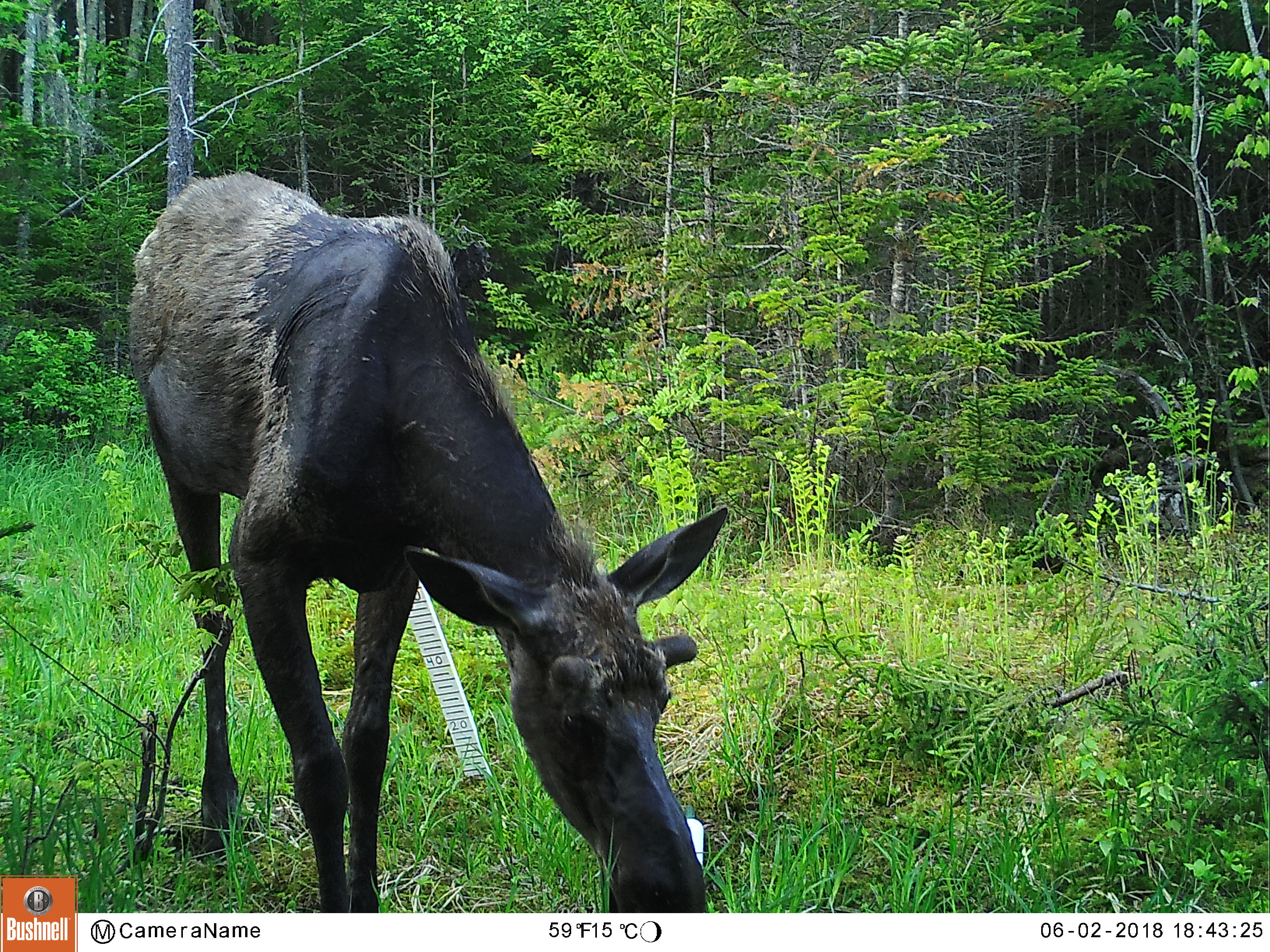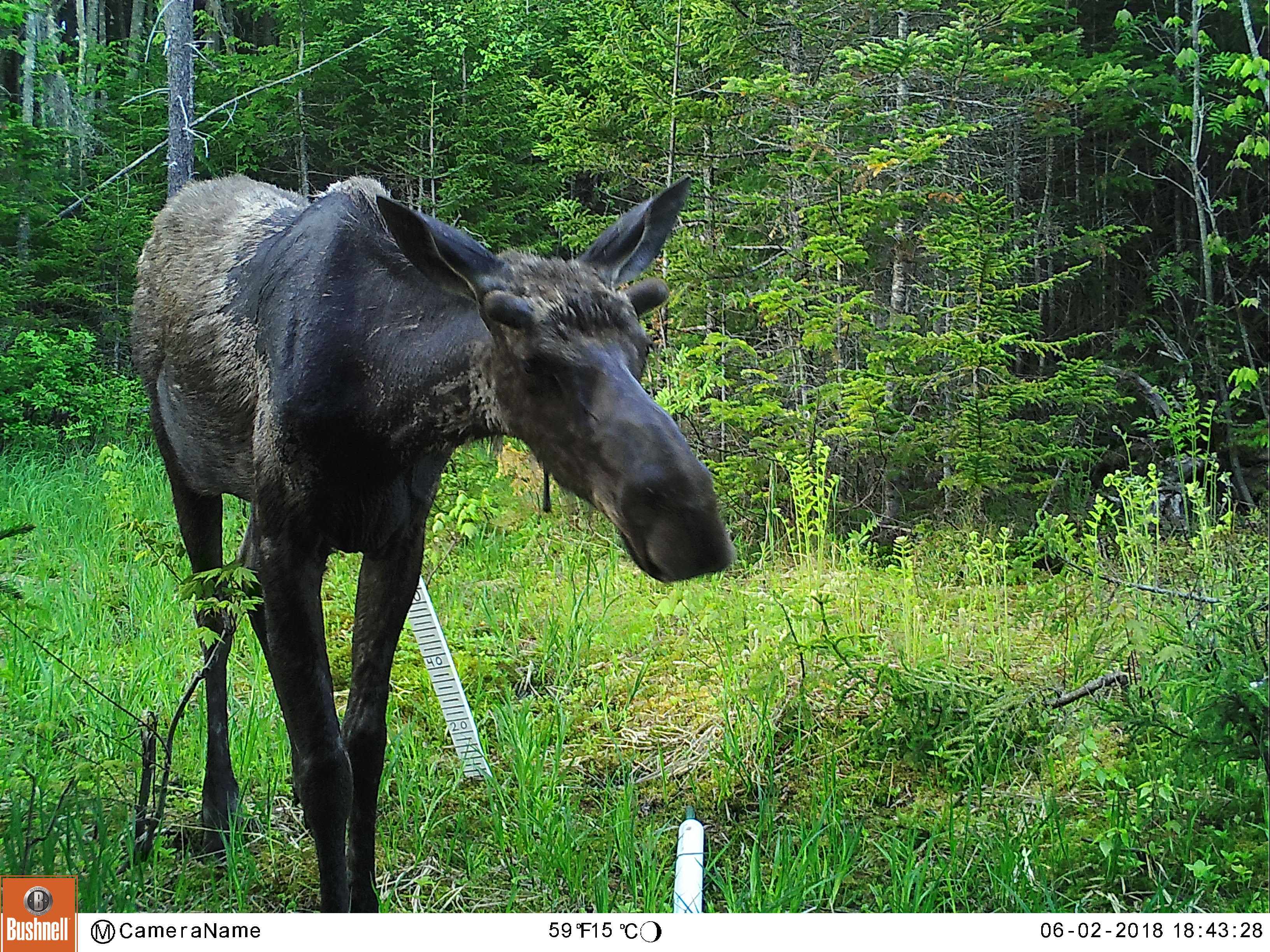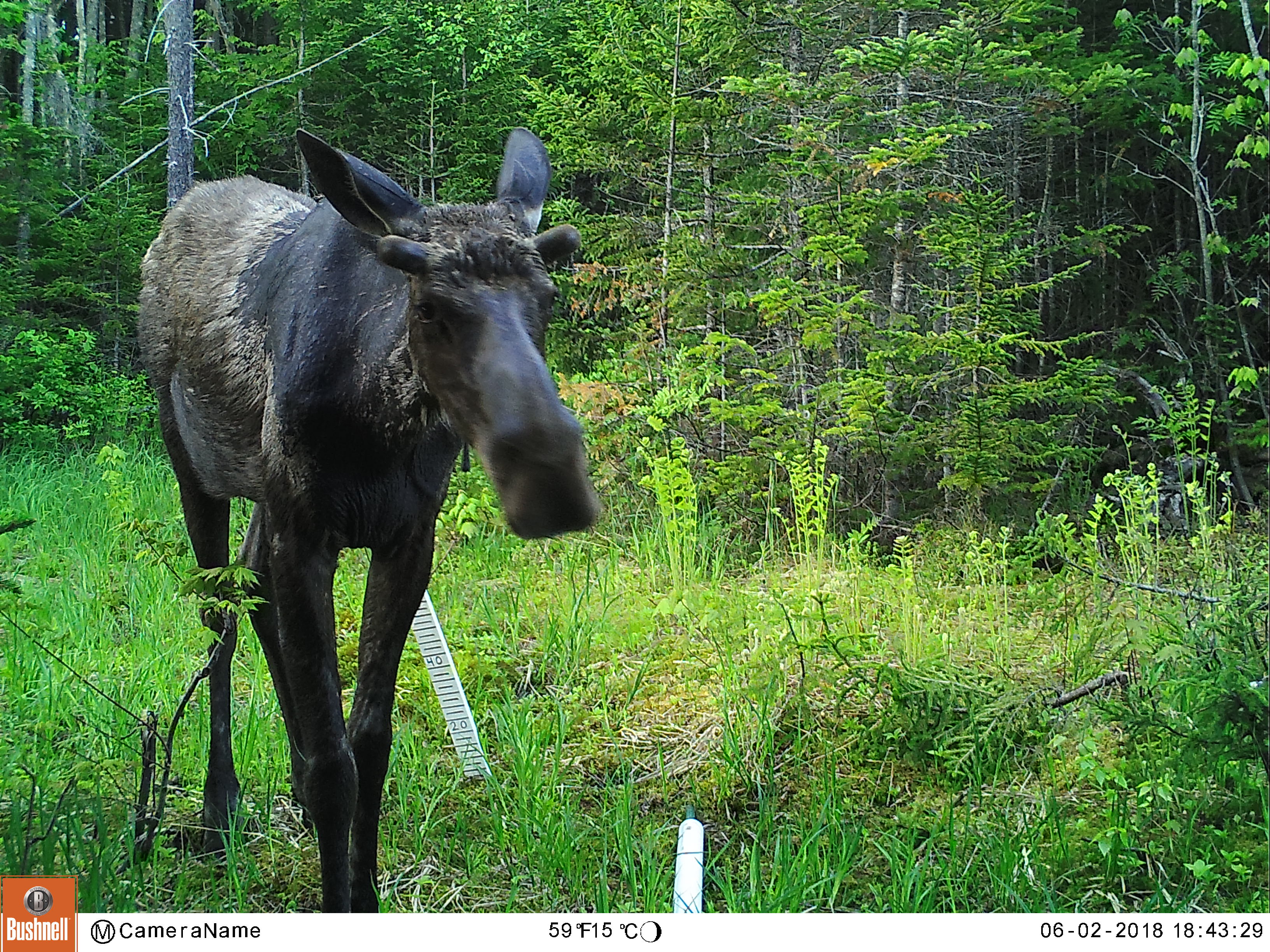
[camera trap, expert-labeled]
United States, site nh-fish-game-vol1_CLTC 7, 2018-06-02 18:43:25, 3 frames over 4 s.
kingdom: Animalia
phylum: Chordata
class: Mammalia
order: Artiodactyla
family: Cervidae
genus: Alces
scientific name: Alces alces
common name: moose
Moose (Alces alces).